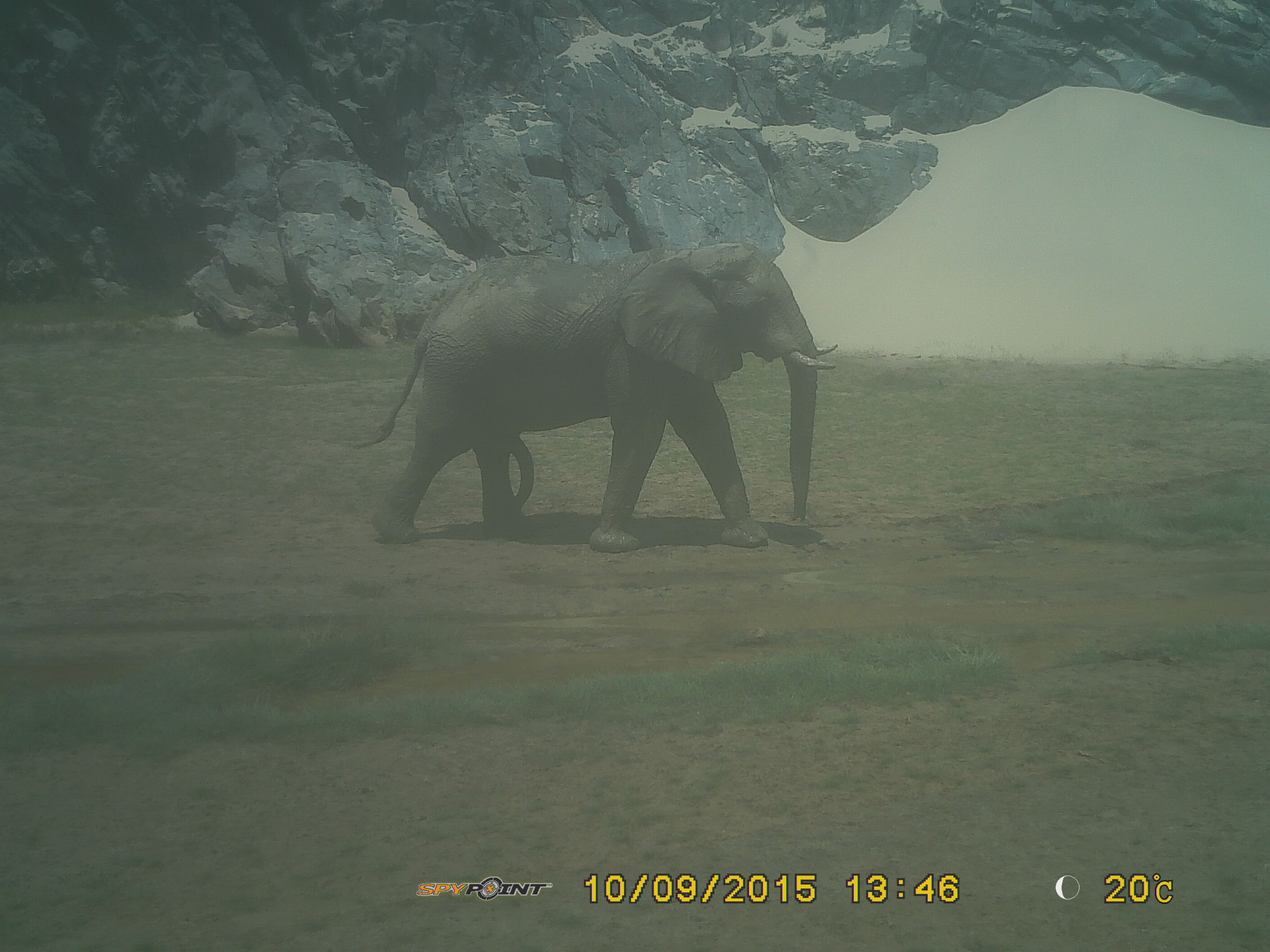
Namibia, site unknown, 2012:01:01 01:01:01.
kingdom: Animalia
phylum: Chordata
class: Mammalia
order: Proboscidea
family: Elephantidae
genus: Loxodonta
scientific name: Loxodonta africana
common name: african elephant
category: loxodanta africana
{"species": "loxodanta africana (african elephant) (Loxodonta africana)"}